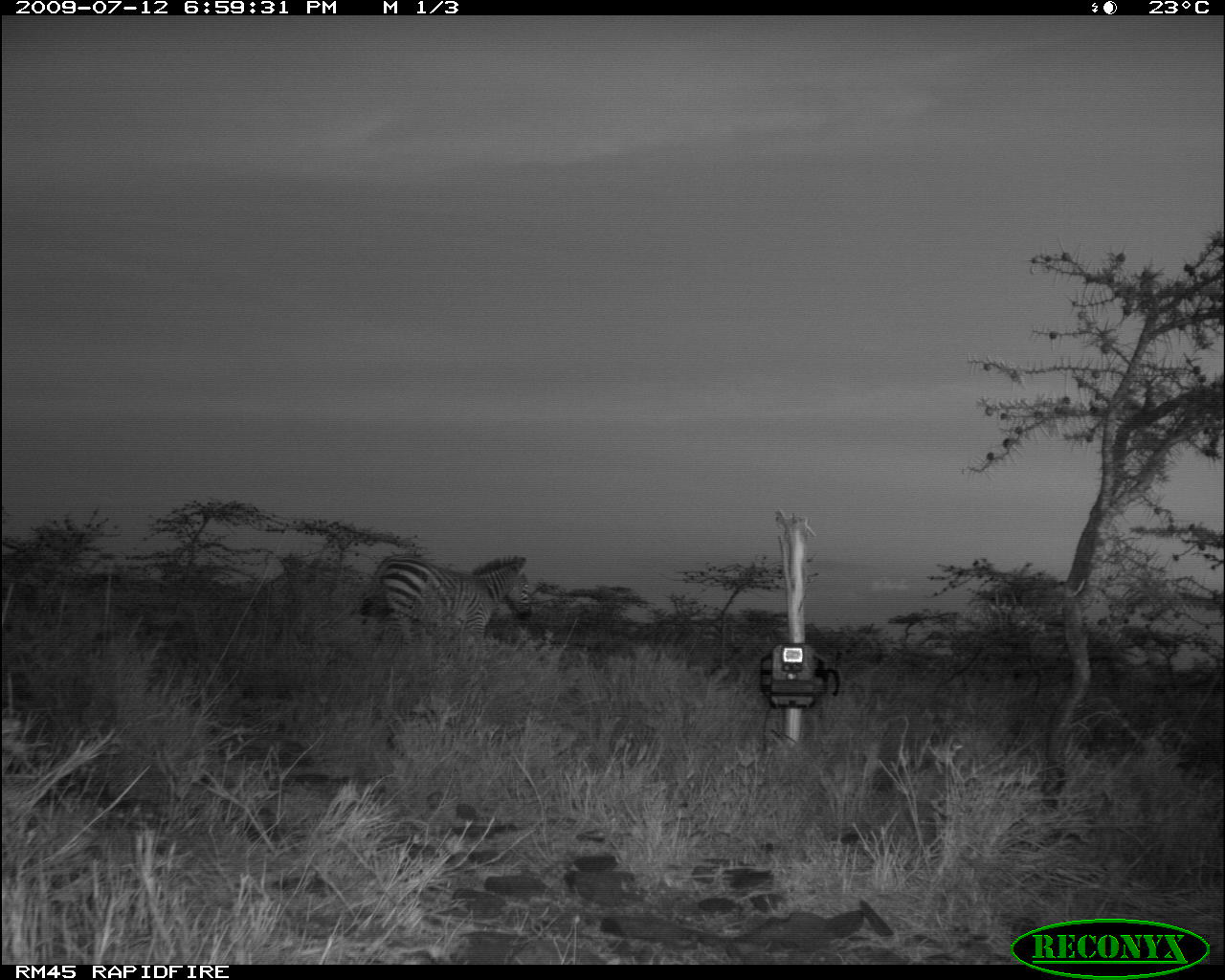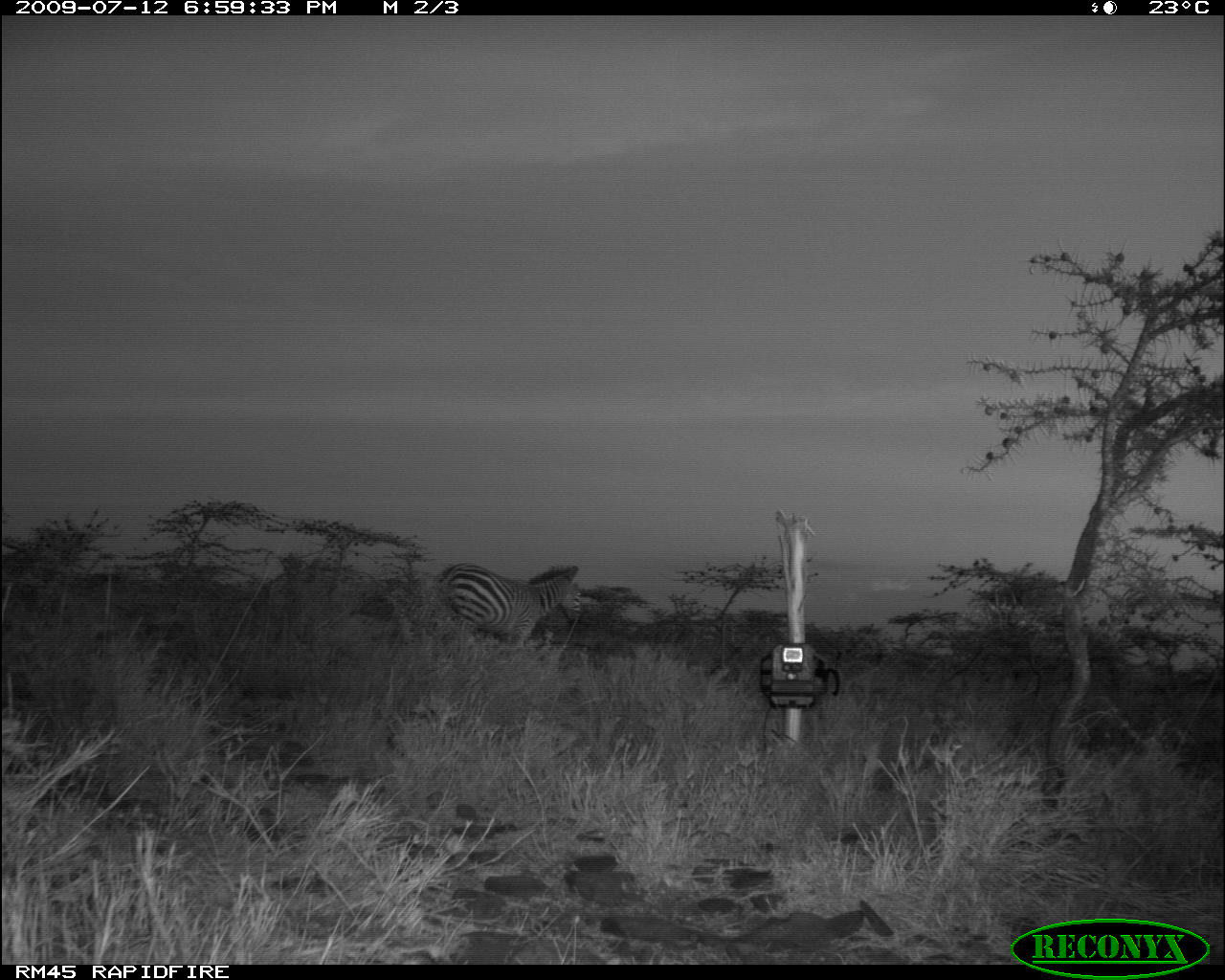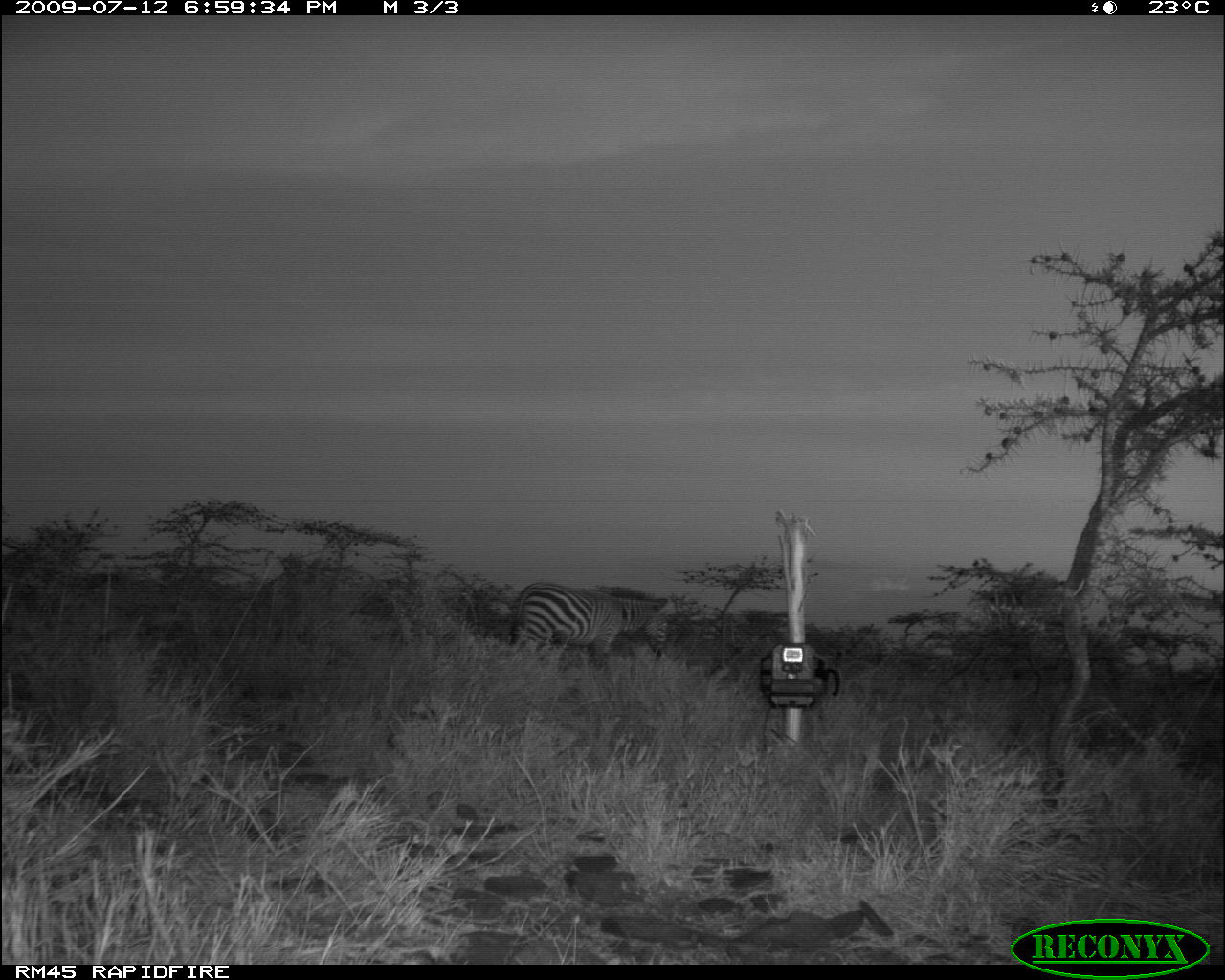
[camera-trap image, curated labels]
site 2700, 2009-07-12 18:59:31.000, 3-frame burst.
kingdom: Animalia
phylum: Chordata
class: Mammalia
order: Perissodactyla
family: Equidae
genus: Equus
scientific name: Equus quagga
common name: plains zebra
Equus quagga (plains zebra), count 1.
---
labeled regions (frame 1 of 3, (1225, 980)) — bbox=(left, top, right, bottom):
equus quagga: bbox=(355, 552, 532, 647)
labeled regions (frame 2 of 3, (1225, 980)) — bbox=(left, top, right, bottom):
equus quagga: bbox=(434, 561, 584, 653)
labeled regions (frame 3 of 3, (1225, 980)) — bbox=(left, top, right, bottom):
equus quagga: bbox=(509, 580, 670, 669)